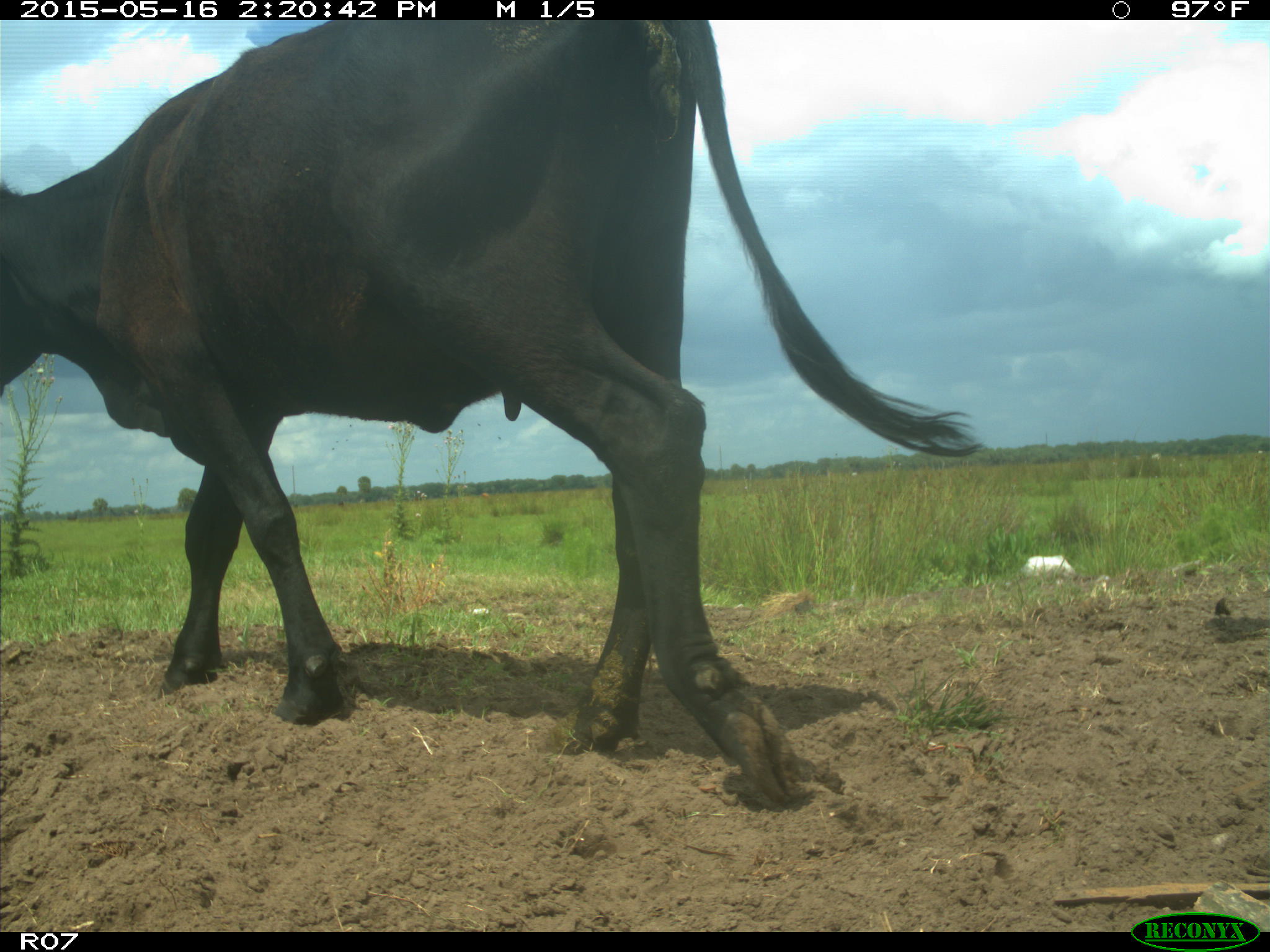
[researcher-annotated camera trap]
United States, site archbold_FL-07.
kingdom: Animalia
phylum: Chordata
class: Mammalia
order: Artiodactyla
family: Bovidae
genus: Bos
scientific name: Bos taurus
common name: domestic cow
Bos taurus (domestic cow).